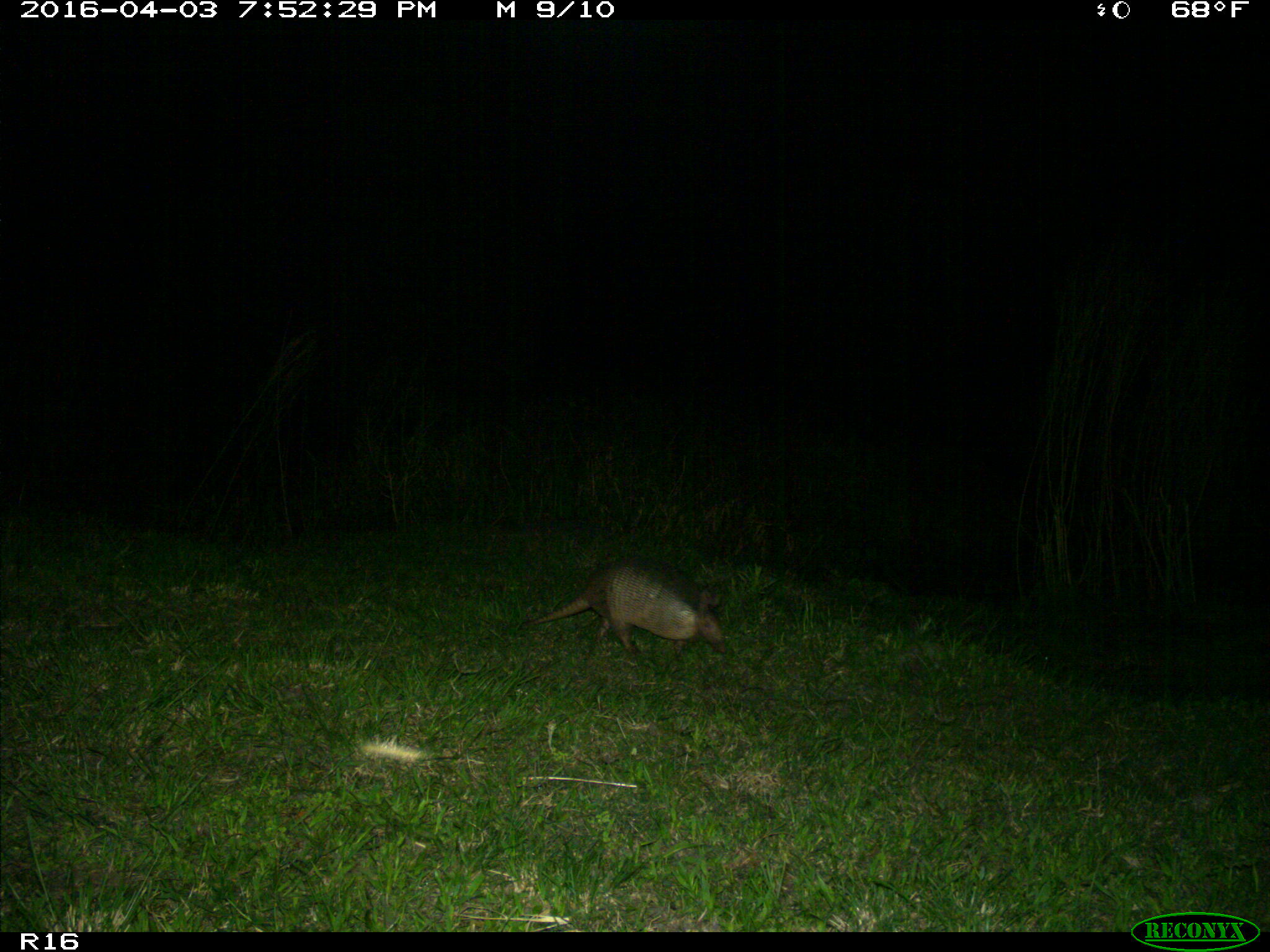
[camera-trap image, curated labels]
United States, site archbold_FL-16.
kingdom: Animalia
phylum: Chordata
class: Mammalia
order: Cingulata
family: Dasypodidae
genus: Dasypus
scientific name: Dasypus novemcinctus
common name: nine-banded armadillo